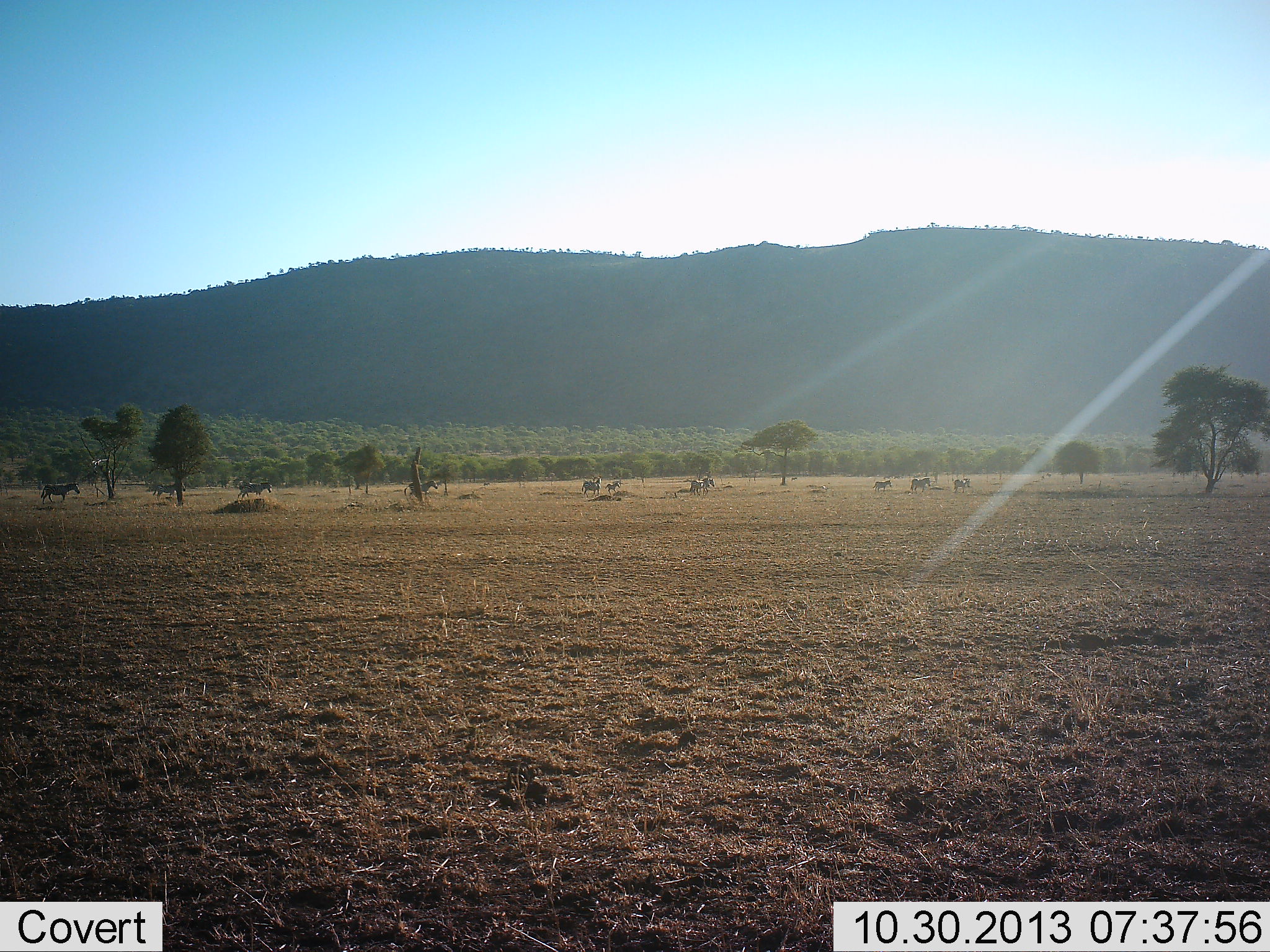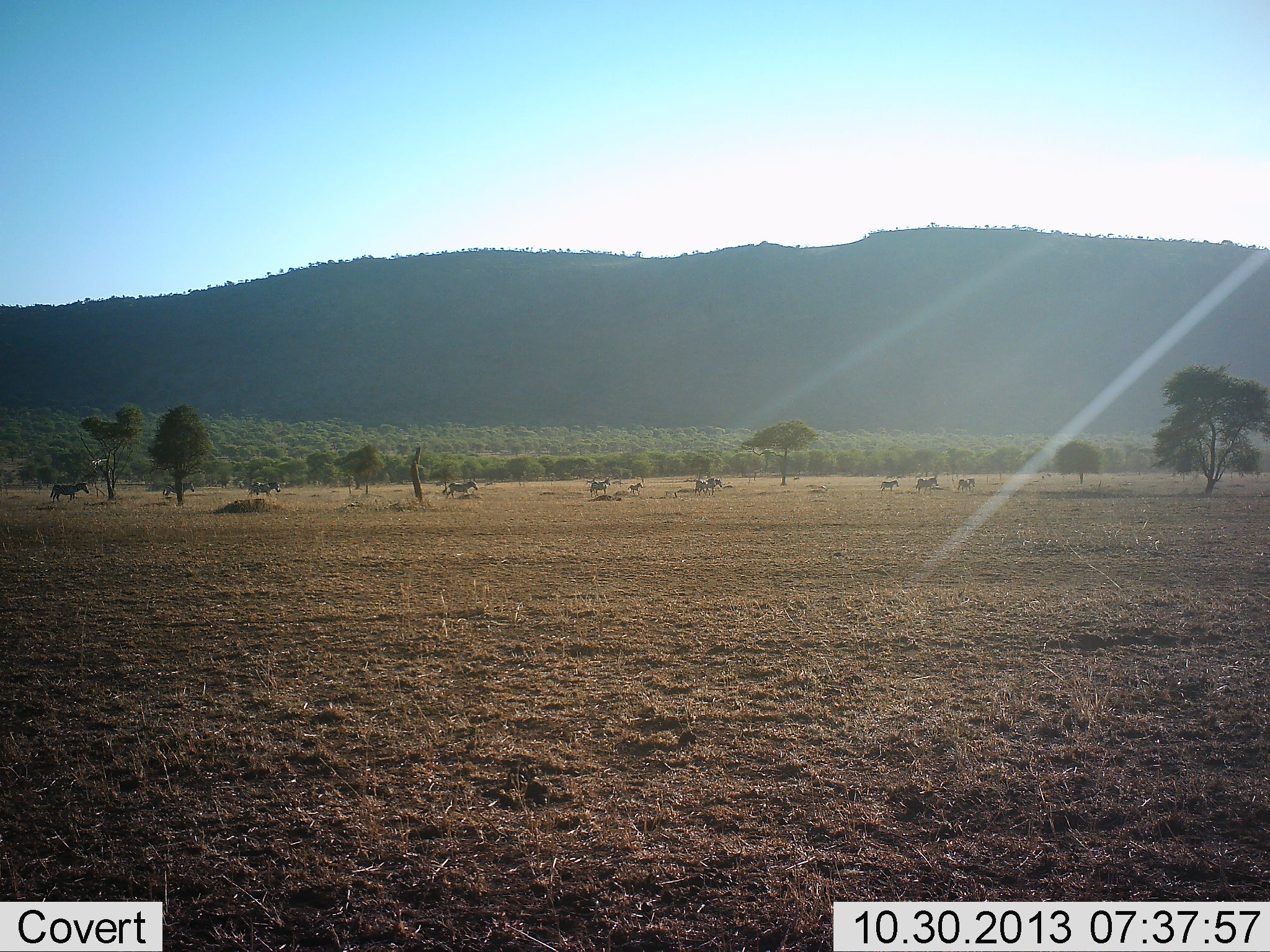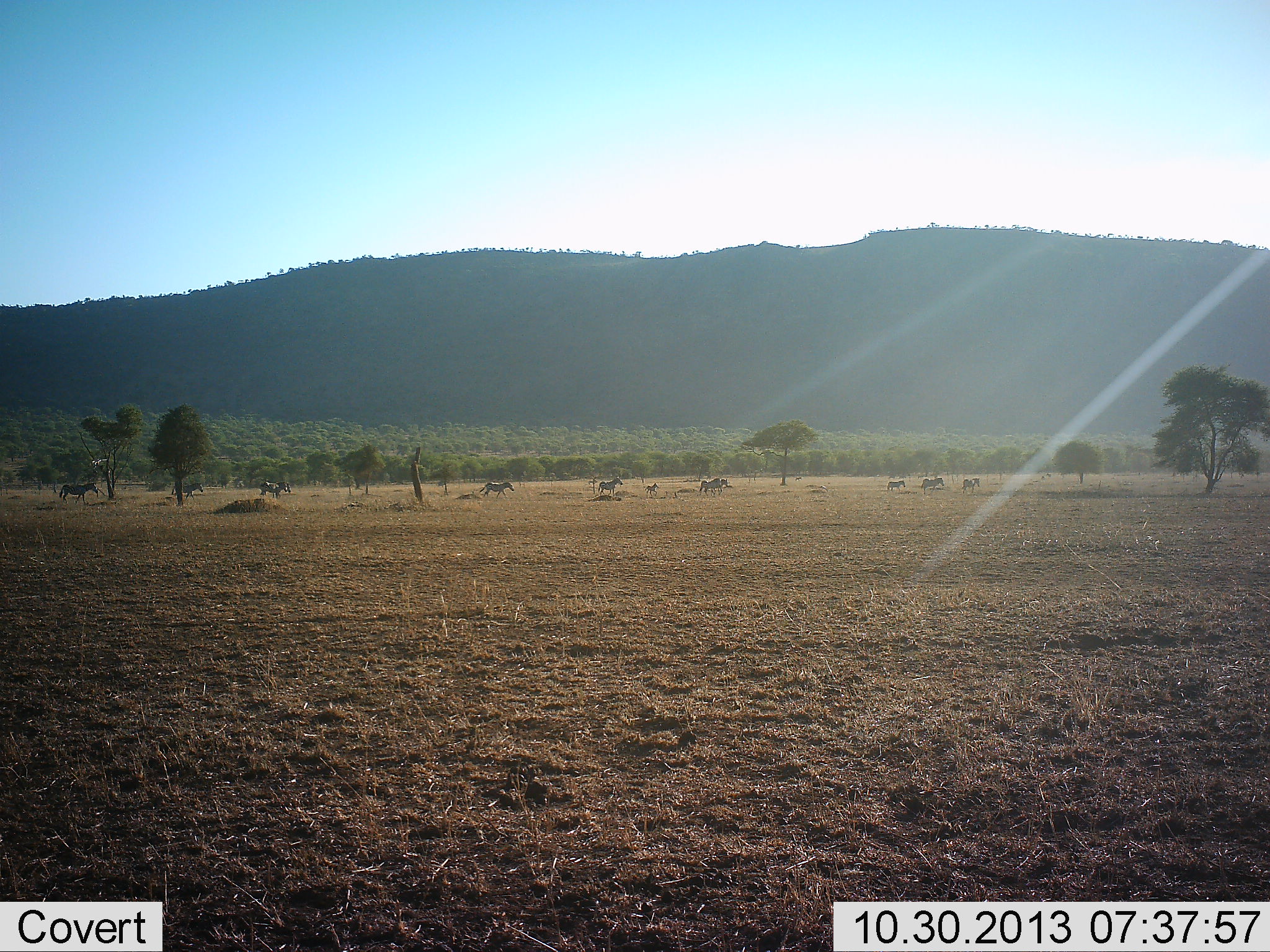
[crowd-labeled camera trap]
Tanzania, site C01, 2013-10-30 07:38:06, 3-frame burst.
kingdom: Animalia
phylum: Chordata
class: Mammalia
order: Perissodactyla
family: Equidae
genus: Equus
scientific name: Equus quagga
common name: plains zebra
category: zebra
Zebra (plains zebra) (Equus quagga), count 11-50. Behavior (volunteer vote fractions): standing 0%, resting 0%, moving 100%, interacting 0%. Young present (vote fraction): 10%. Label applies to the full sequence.